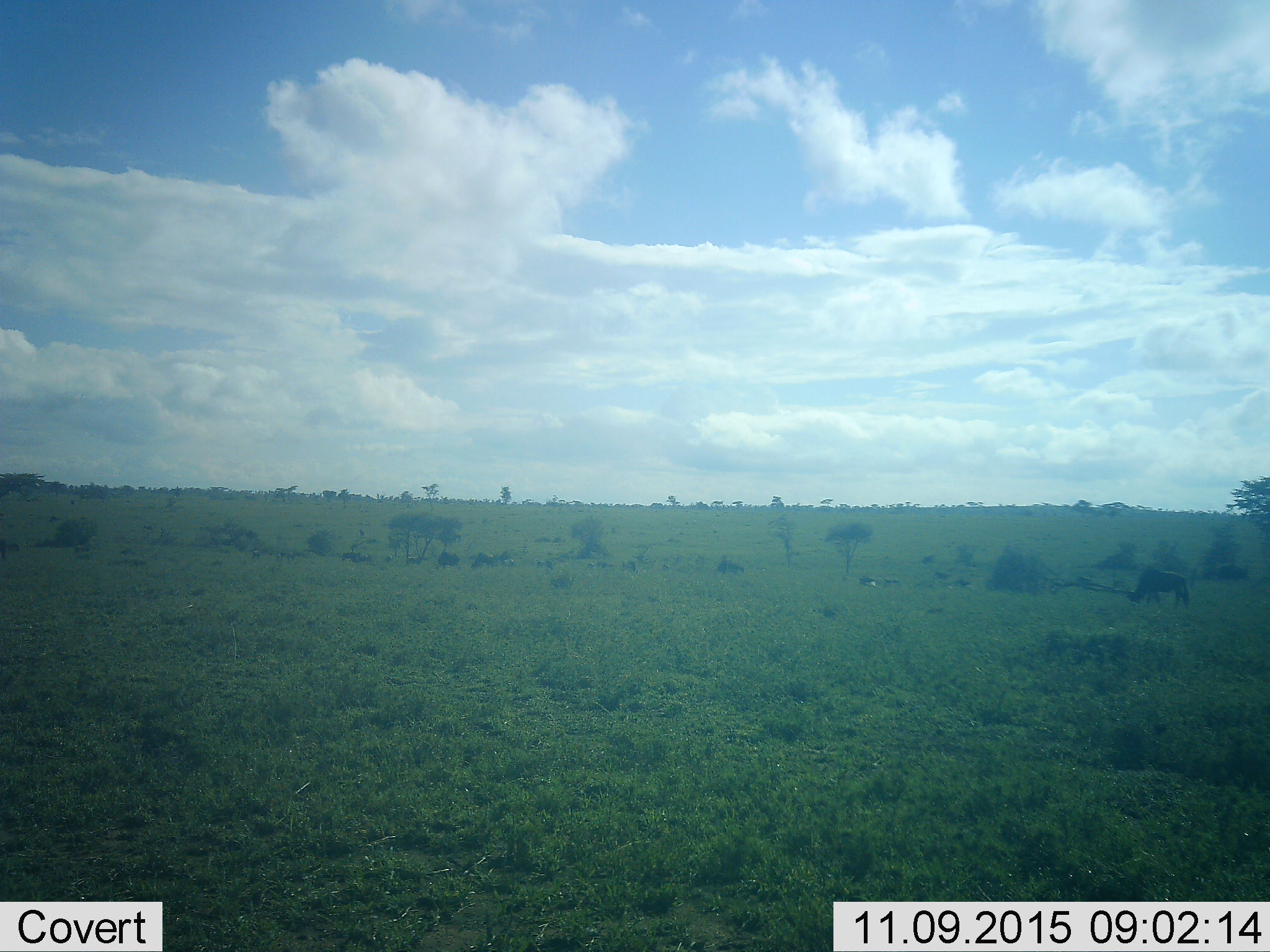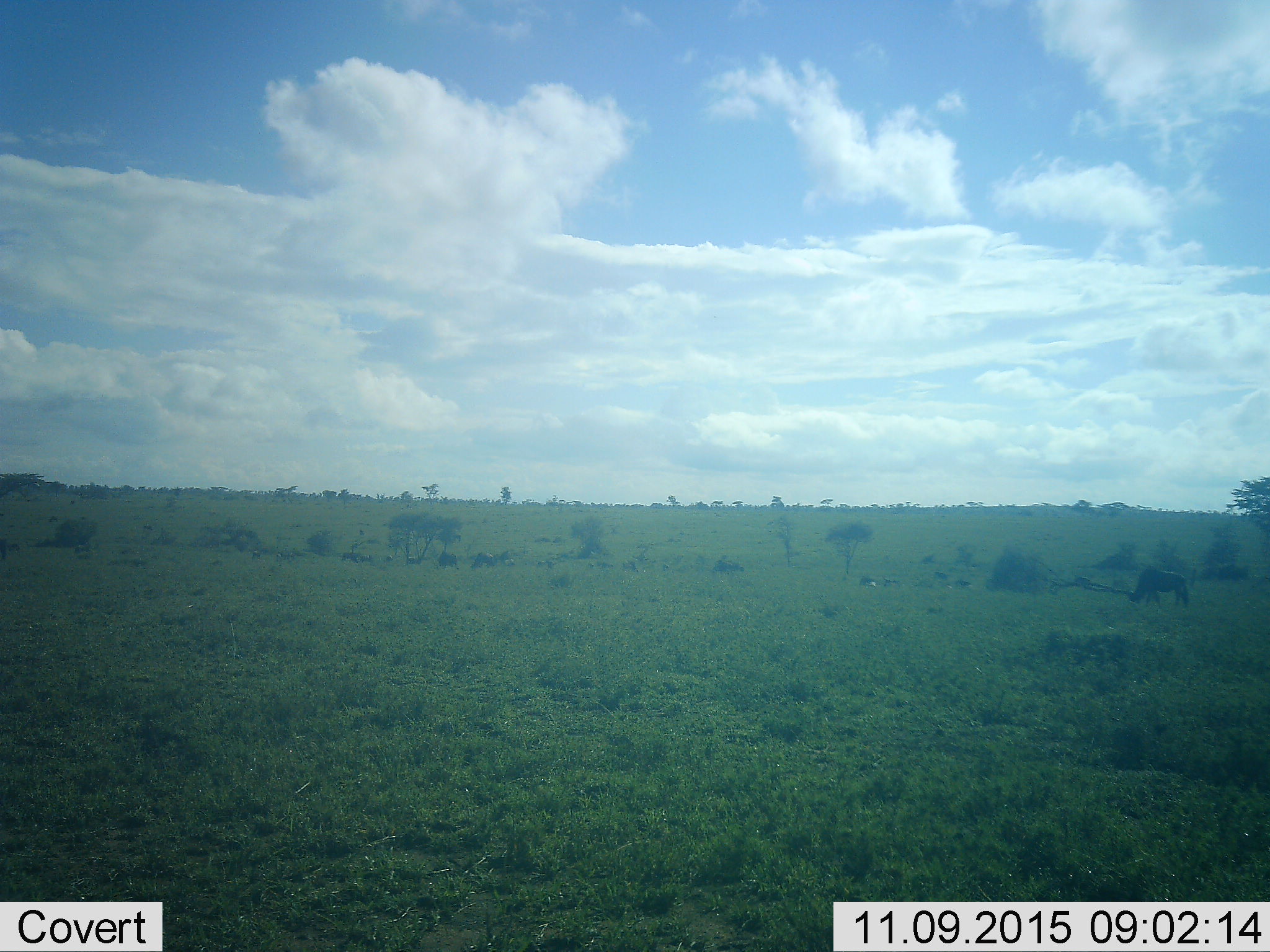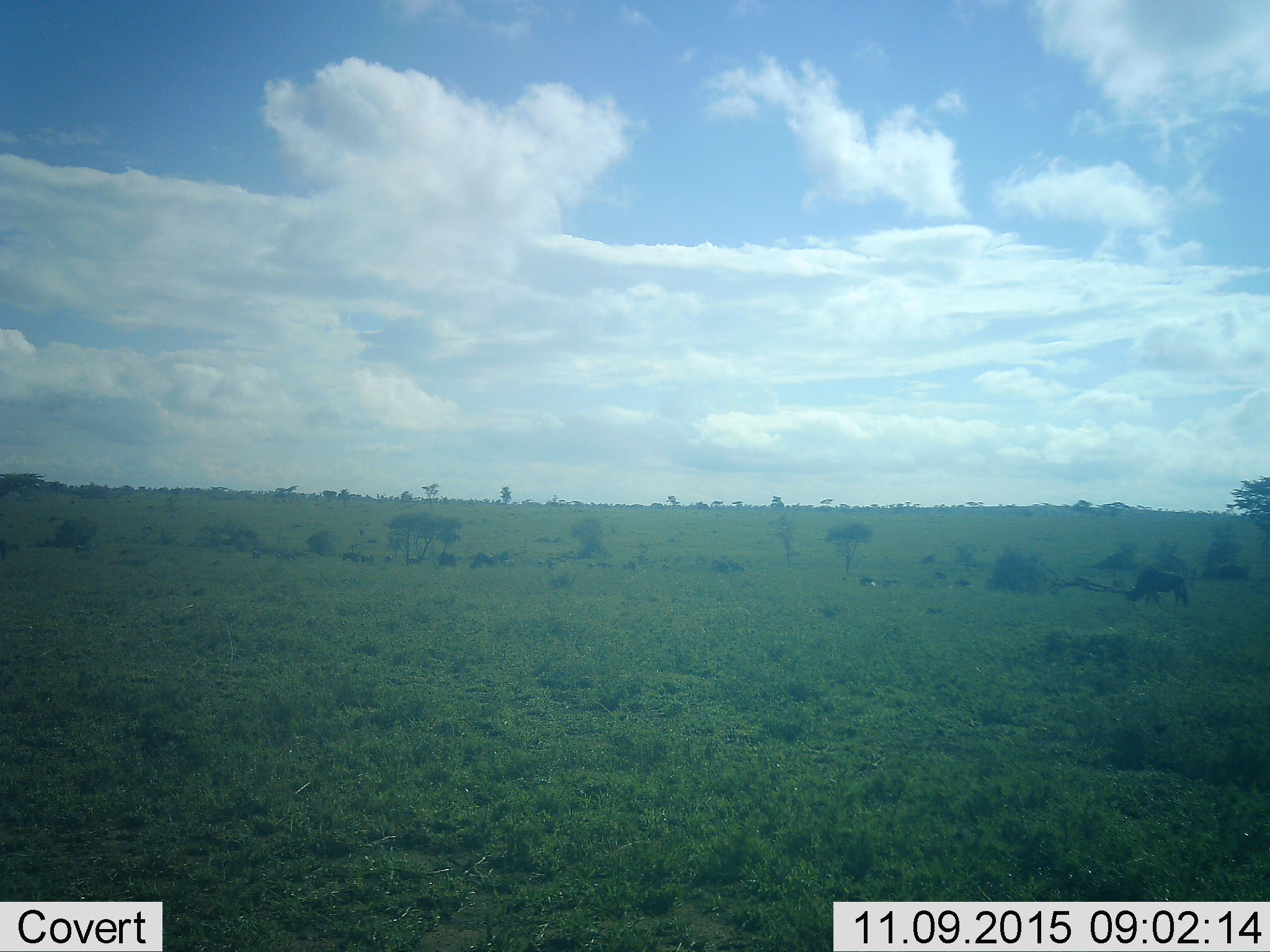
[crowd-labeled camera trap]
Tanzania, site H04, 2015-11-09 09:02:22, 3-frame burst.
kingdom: Animalia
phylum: Chordata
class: Mammalia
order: Artiodactyla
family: Bovidae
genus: Connochaetes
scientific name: Connochaetes taurinus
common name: blue wildebeest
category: wildebeest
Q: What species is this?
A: Wildebeest (blue wildebeest) (Connochaetes taurinus).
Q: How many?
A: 11-50.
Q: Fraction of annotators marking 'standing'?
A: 80%.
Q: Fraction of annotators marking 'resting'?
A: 20%.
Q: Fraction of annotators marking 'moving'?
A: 40%.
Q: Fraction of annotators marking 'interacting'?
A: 0%.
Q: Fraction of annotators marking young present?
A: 0%.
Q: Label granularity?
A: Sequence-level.